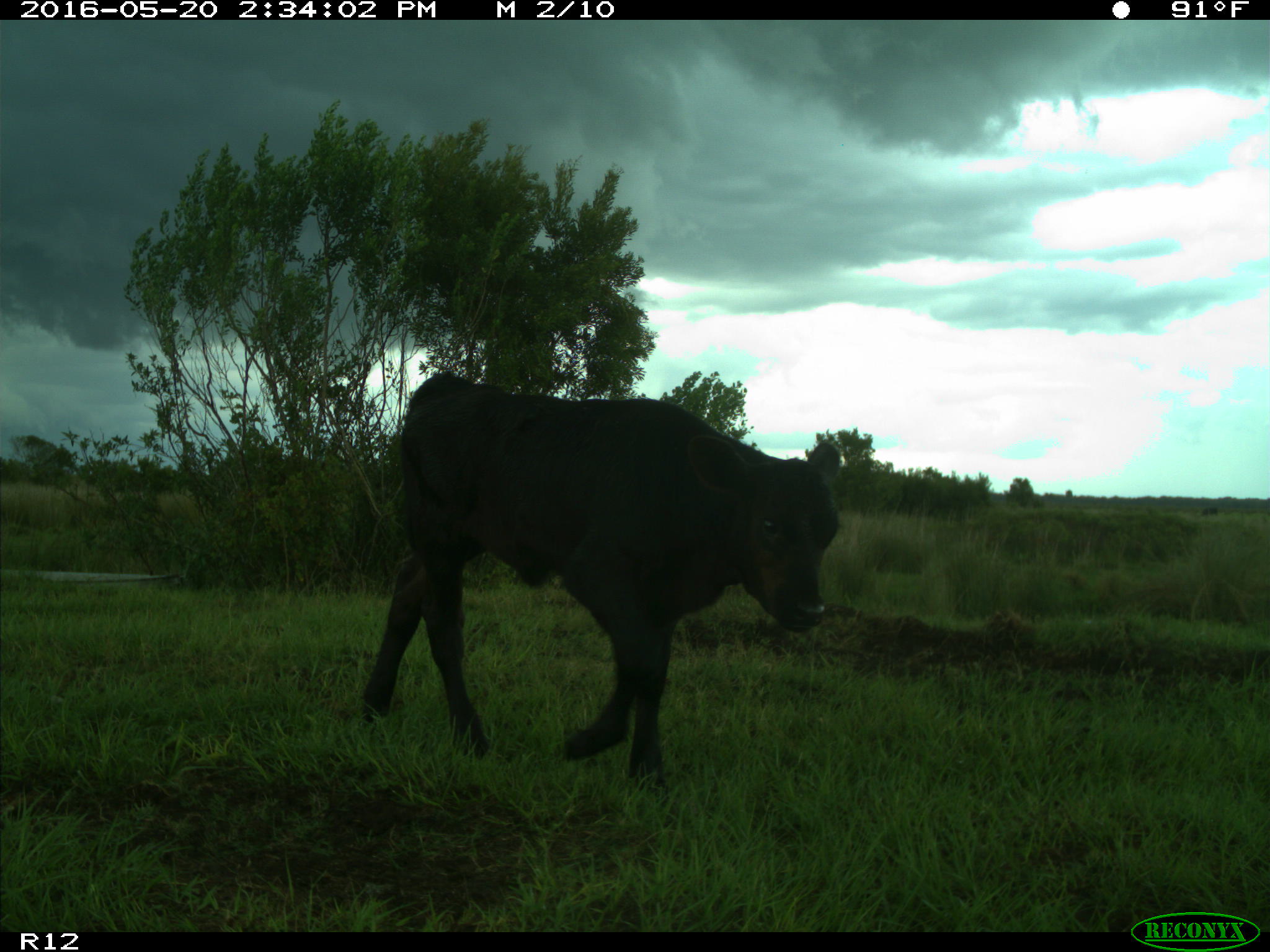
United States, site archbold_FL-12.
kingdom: Animalia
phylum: Chordata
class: Mammalia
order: Artiodactyla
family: Bovidae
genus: Bos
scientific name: Bos taurus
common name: domestic cow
Bos taurus (domestic cow).